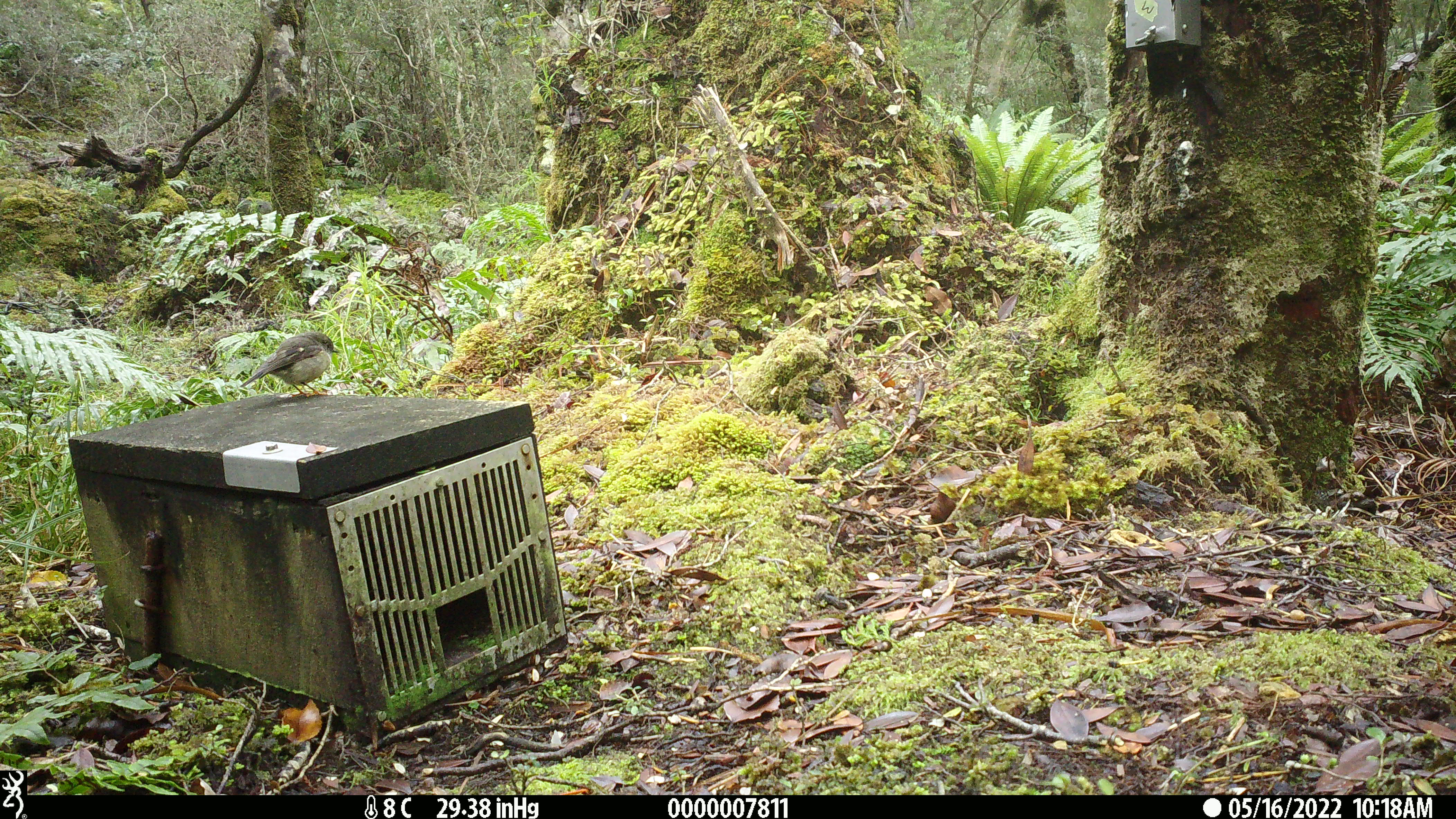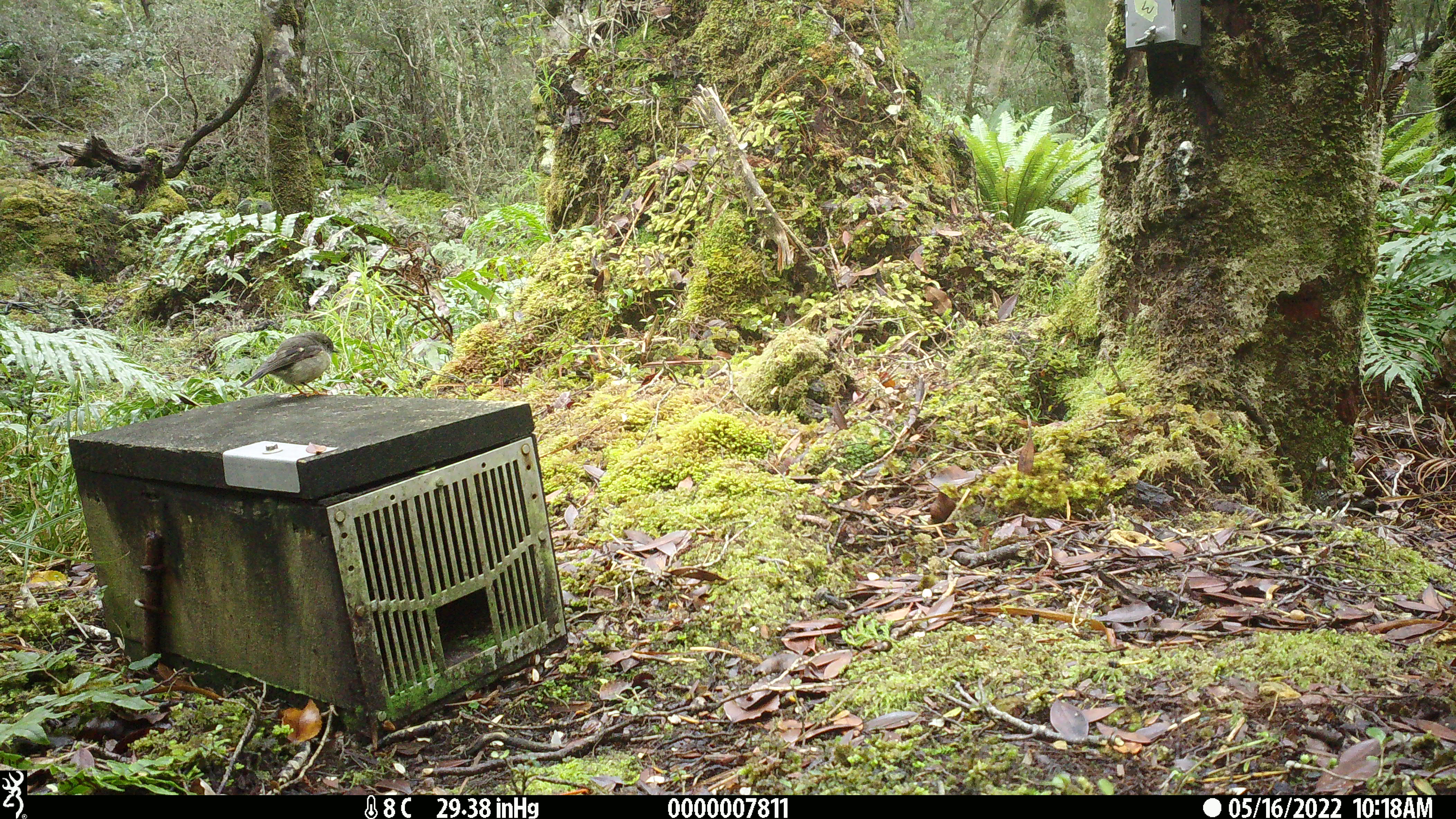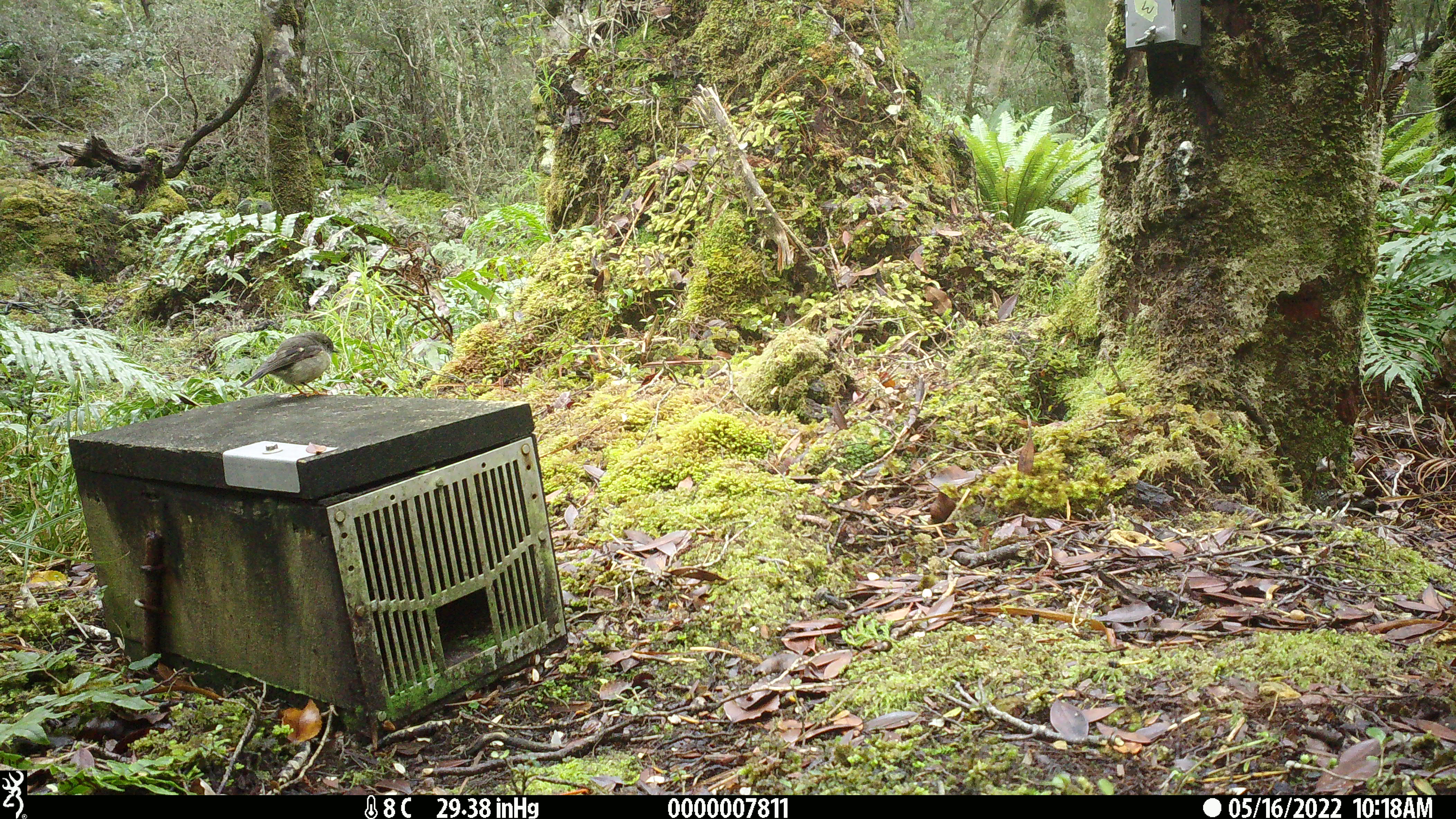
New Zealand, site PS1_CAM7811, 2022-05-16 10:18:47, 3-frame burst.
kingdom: Animalia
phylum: Chordata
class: Aves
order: Passeriformes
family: Petroicidae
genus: Petroica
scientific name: Petroica macrocephala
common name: tomtit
Tomtit (Petroica macrocephala).